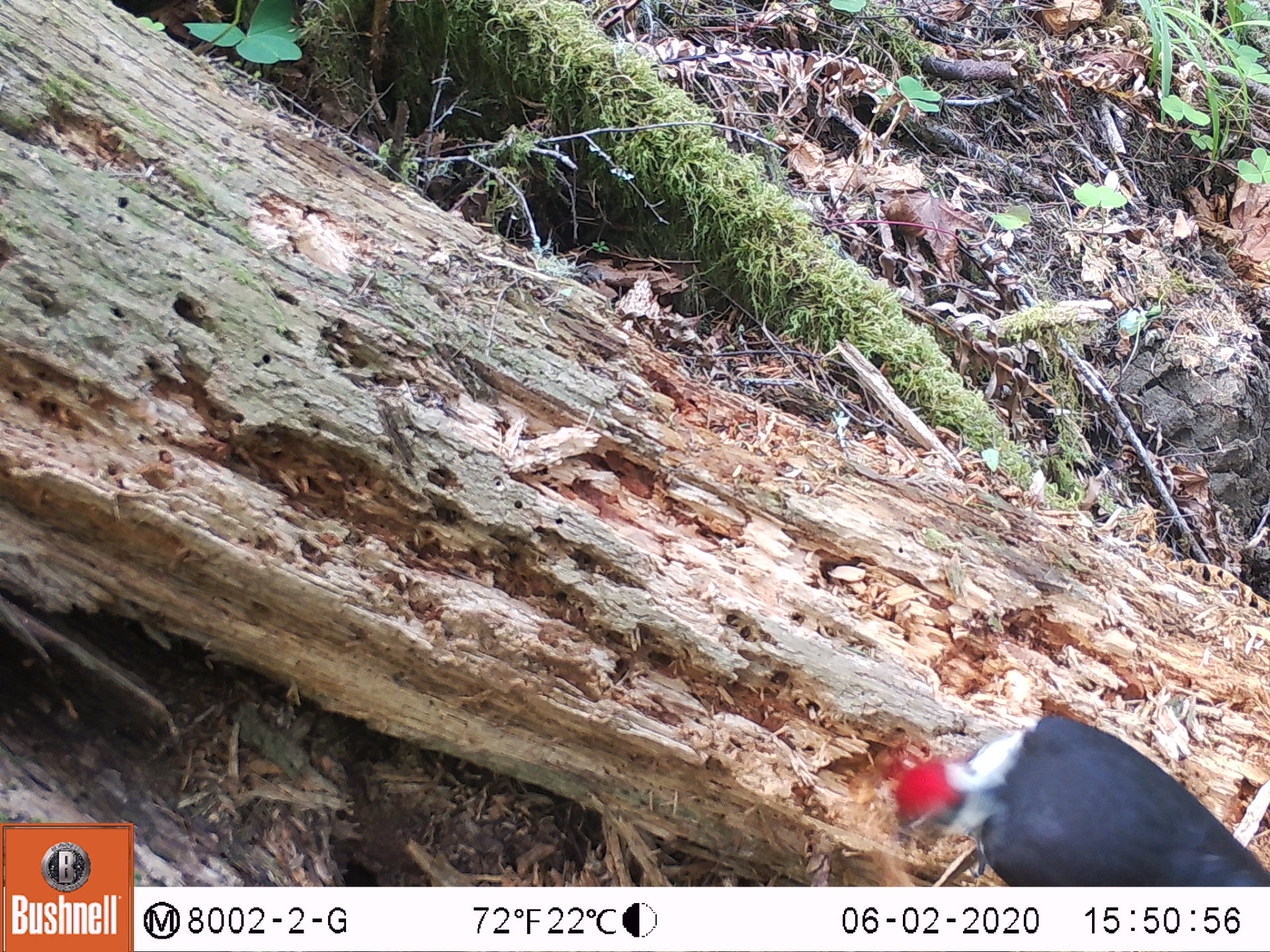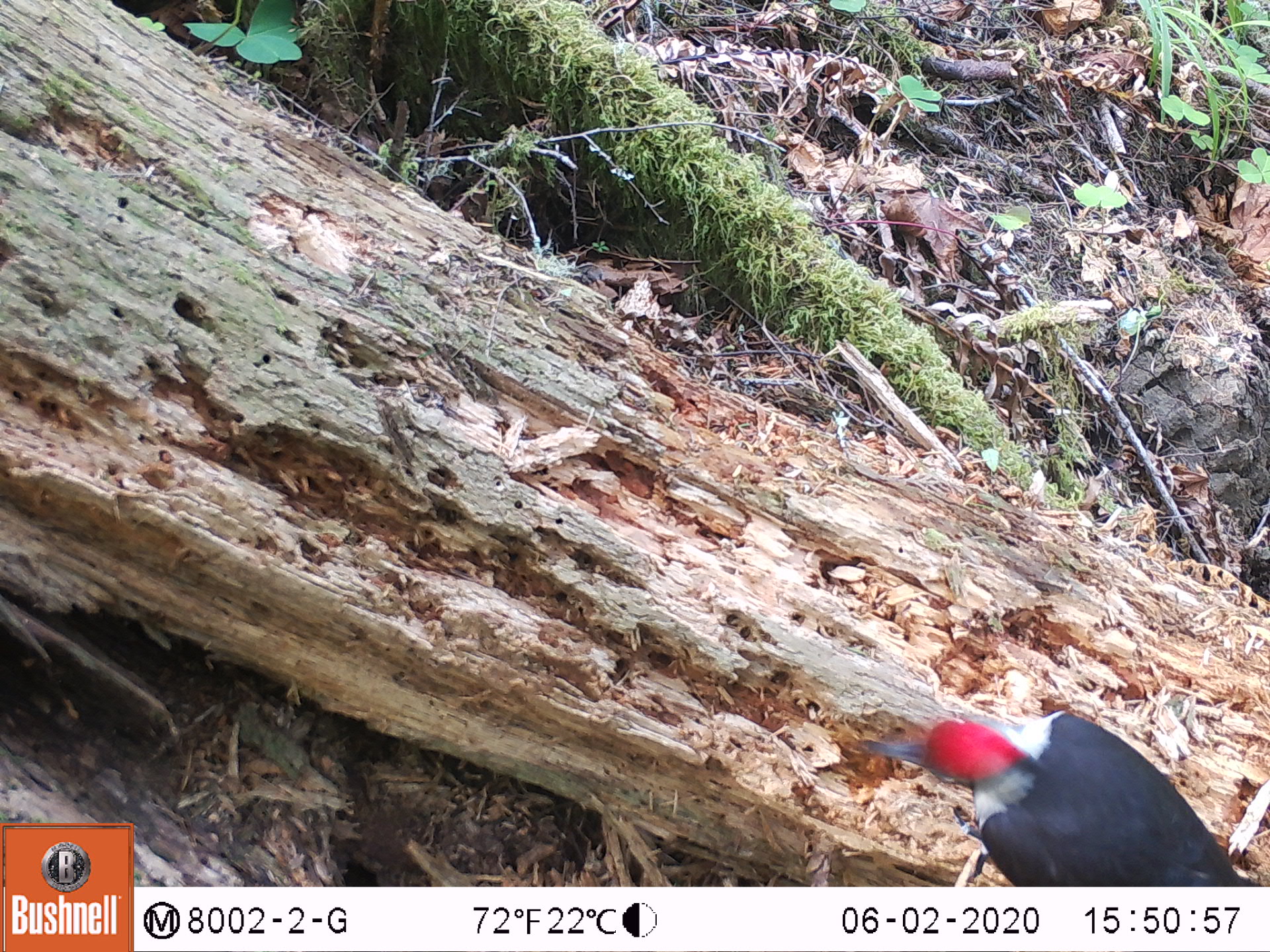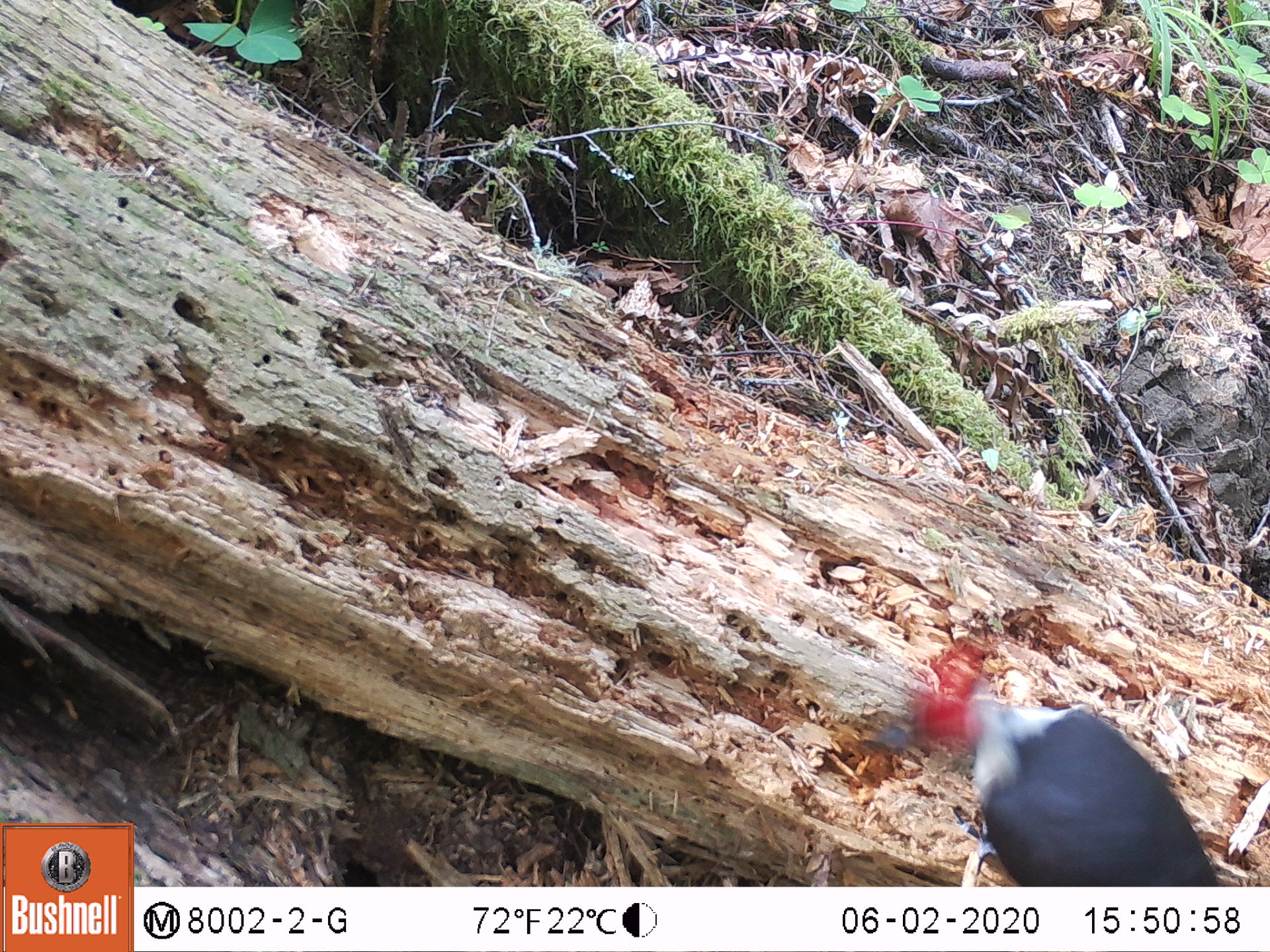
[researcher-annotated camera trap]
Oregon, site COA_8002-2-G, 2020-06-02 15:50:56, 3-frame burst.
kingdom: Animalia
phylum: Chordata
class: Aves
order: Piciformes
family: Picidae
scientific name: Picidae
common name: woodpeckers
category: picidae family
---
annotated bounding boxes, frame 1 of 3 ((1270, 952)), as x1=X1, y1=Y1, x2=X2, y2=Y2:
picidae family: x1=897, y1=706, x2=1260, y2=880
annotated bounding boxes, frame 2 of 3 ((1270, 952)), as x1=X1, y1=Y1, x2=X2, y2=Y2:
picidae family: x1=848, y1=700, x2=1263, y2=882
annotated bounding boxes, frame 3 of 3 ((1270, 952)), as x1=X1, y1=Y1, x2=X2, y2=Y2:
picidae family: x1=885, y1=671, x2=1263, y2=882